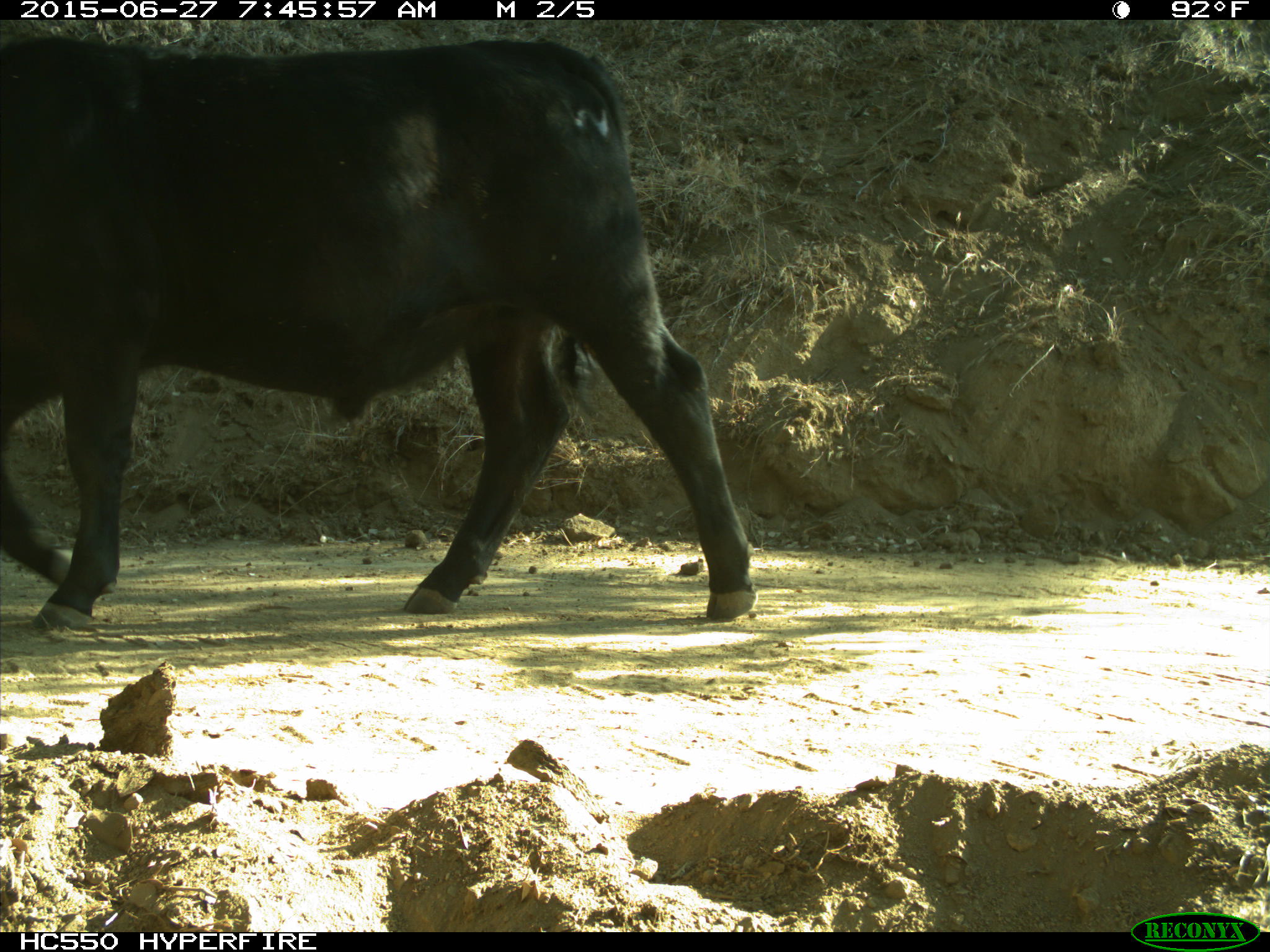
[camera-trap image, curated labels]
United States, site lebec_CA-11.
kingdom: Animalia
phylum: Chordata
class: Mammalia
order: Artiodactyla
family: Bovidae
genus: Bos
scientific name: Bos taurus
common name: domestic cow